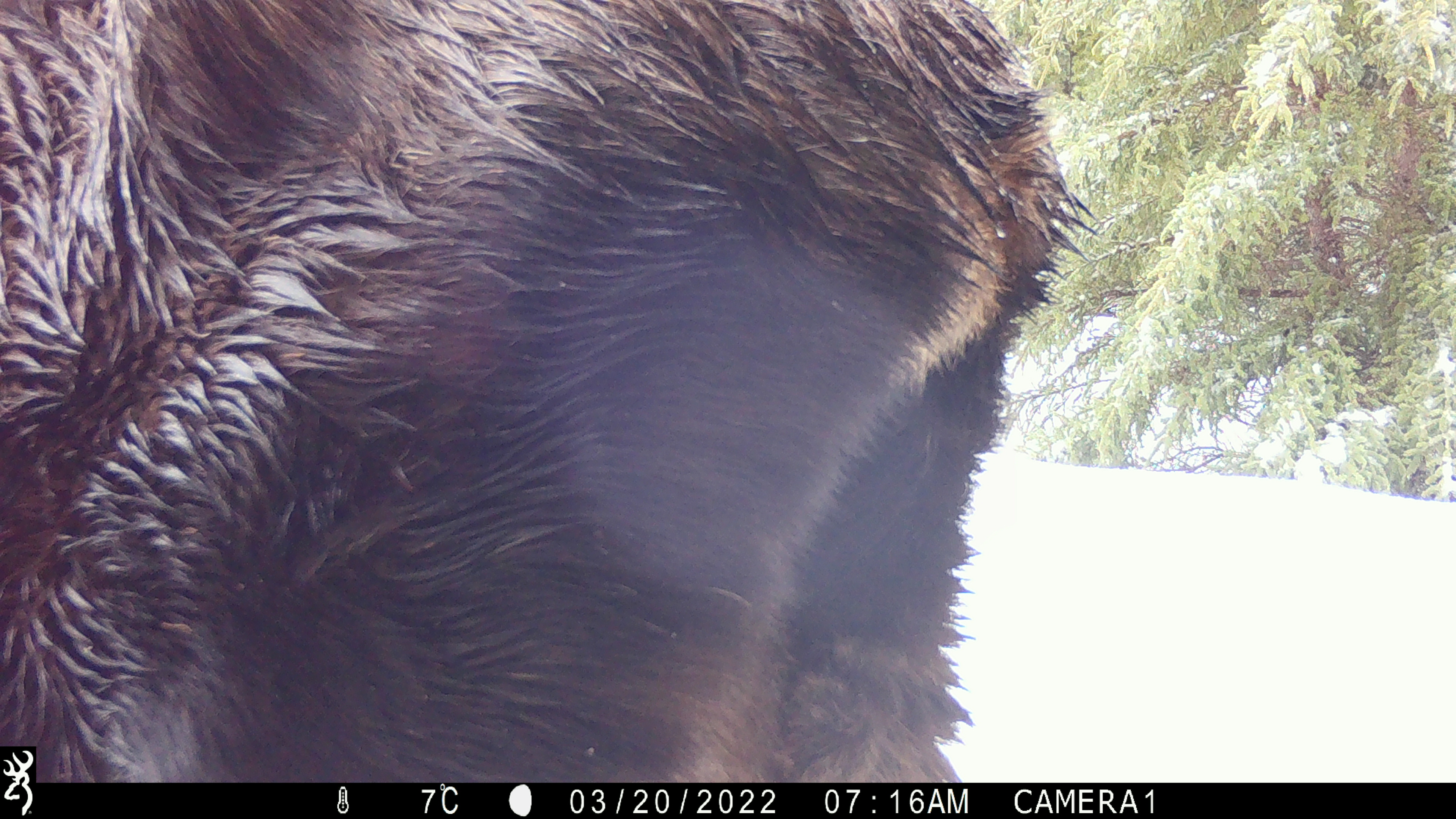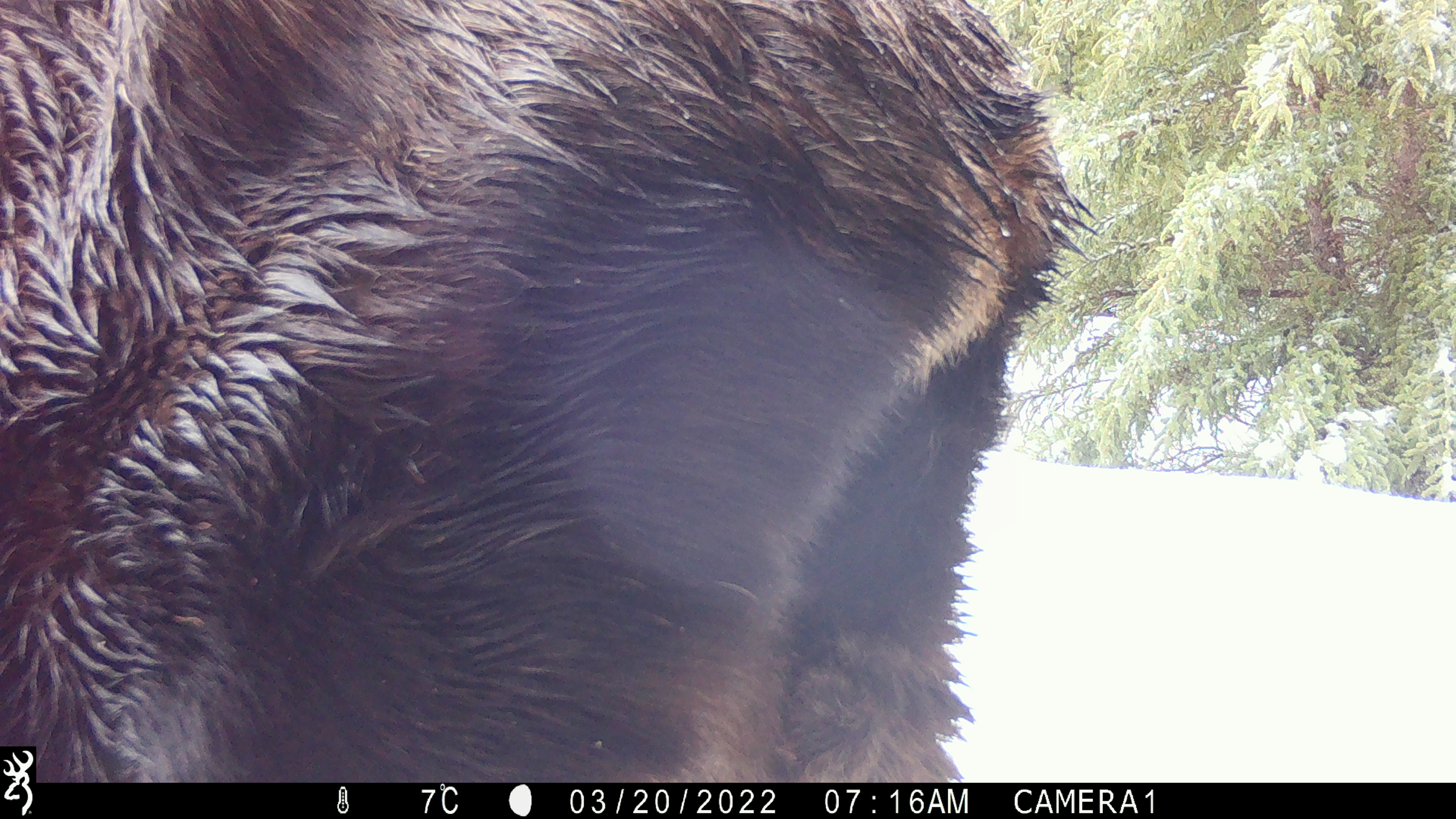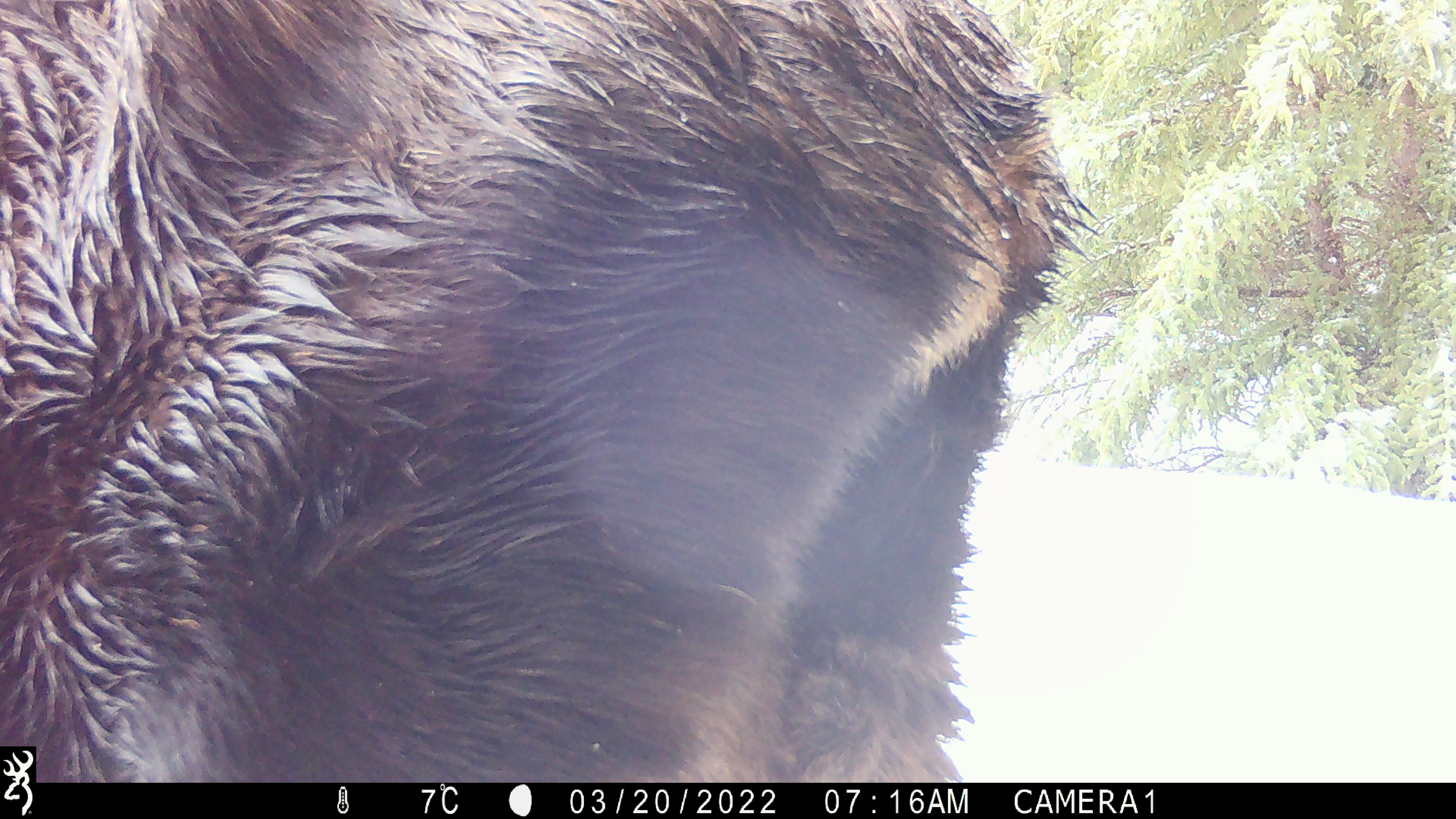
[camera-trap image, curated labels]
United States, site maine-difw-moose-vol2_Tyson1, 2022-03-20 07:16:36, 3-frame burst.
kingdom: Animalia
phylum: Chordata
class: Mammalia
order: Artiodactyla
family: Cervidae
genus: Alces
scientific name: Alces alces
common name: moose